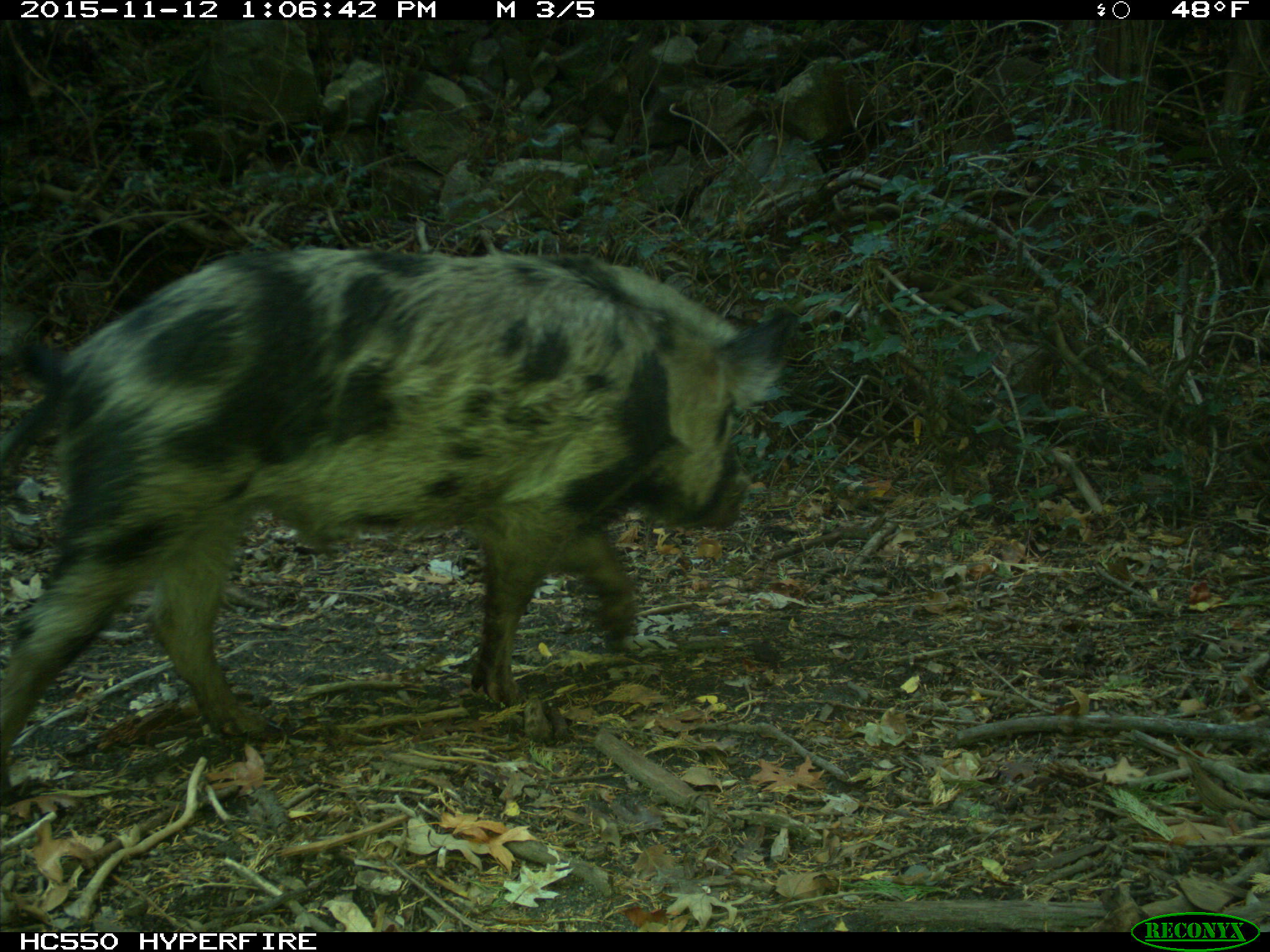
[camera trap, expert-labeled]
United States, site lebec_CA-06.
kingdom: Animalia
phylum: Chordata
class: Mammalia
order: Artiodactyla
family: Suidae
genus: Sus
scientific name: Sus scrofa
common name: wild boar